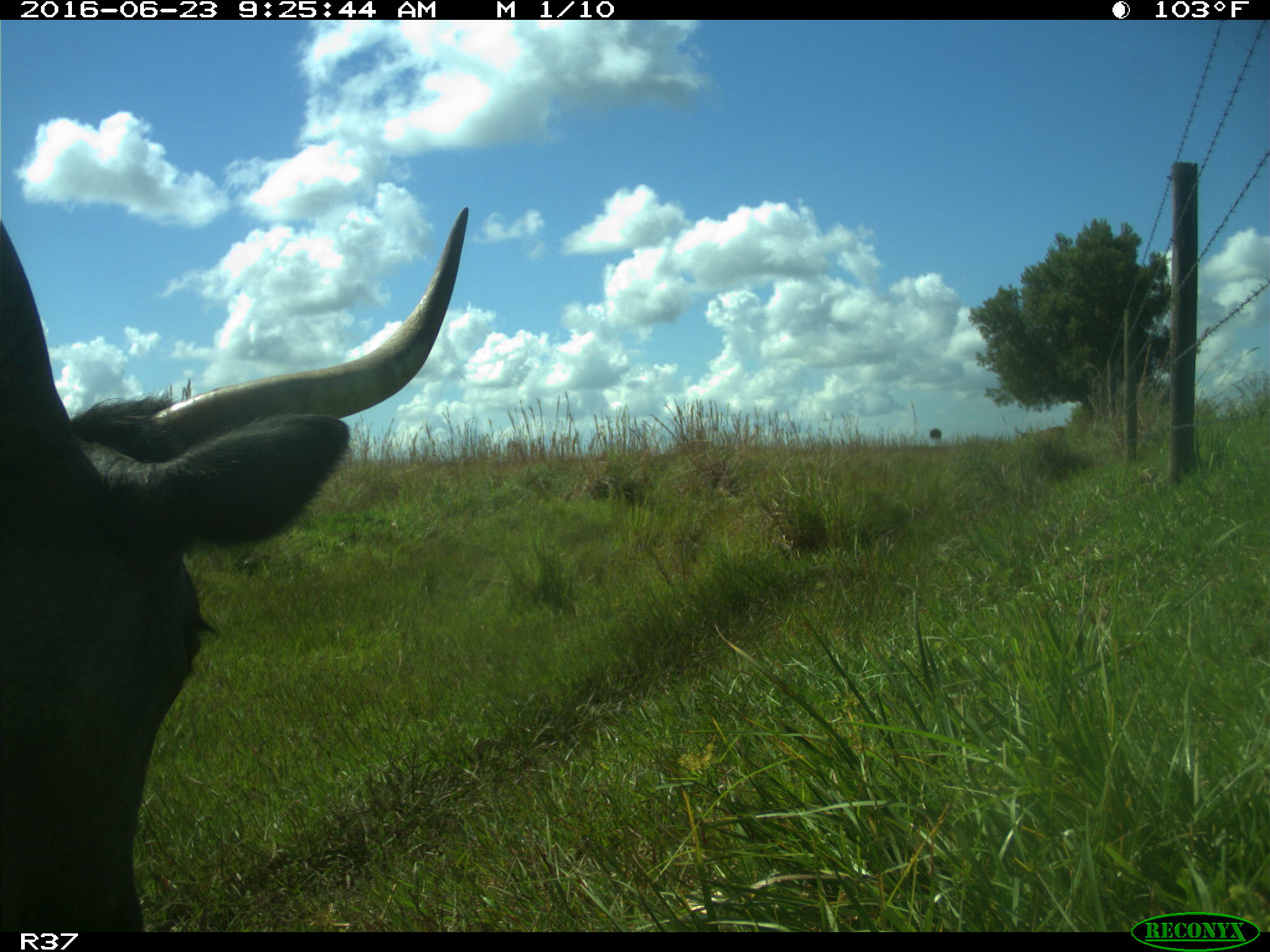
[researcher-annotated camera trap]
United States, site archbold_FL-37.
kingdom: Animalia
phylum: Chordata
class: Mammalia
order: Artiodactyla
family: Bovidae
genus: Bos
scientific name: Bos taurus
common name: domestic cow